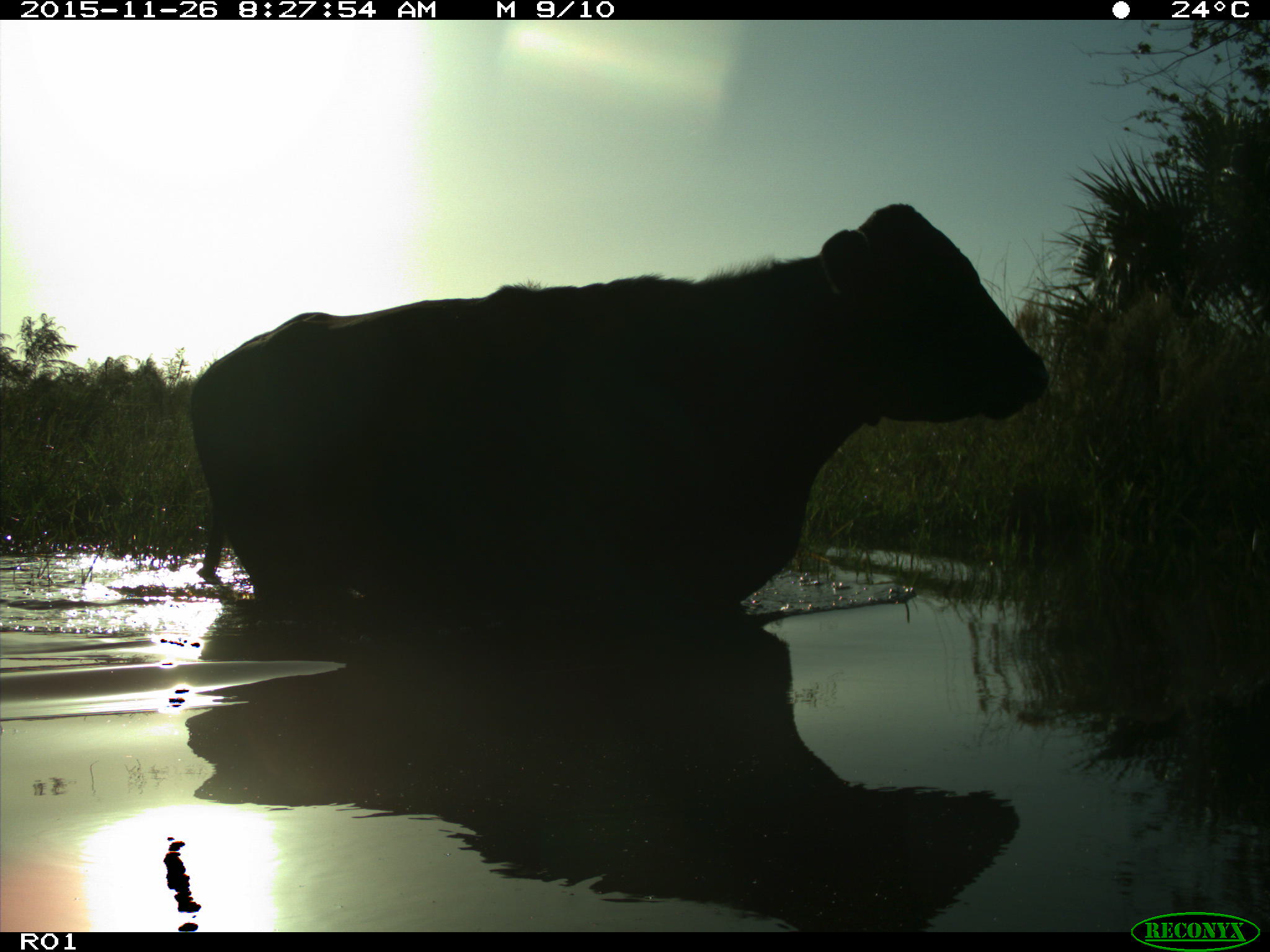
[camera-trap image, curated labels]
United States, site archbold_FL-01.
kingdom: Animalia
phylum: Chordata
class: Mammalia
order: Artiodactyla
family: Bovidae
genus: Bos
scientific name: Bos taurus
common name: domestic cow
Bos taurus (domestic cow).